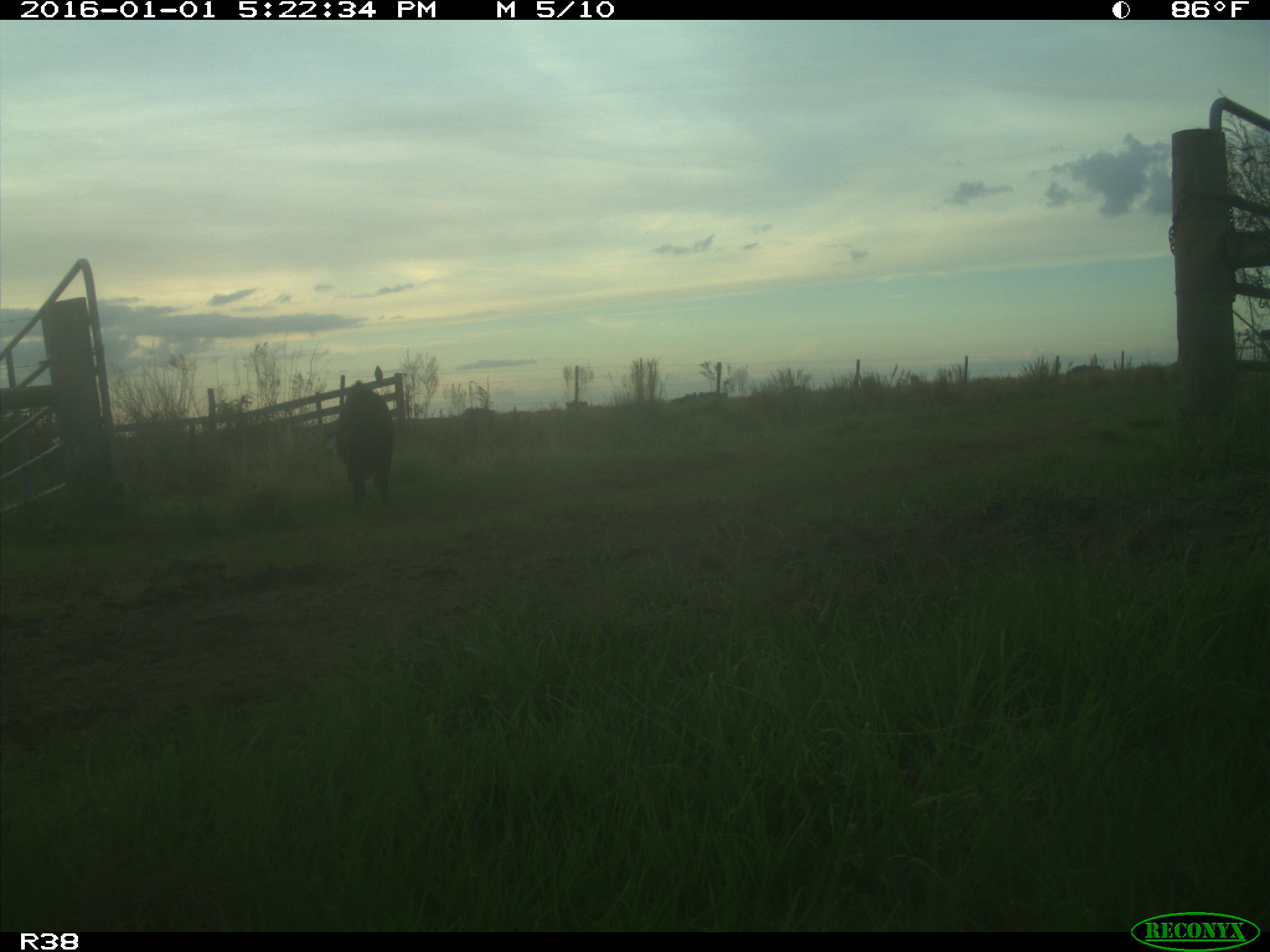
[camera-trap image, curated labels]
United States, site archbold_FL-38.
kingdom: Animalia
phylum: Chordata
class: Mammalia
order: Artiodactyla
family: Suidae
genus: Sus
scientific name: Sus scrofa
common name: wild boar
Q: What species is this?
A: Sus scrofa (wild boar).